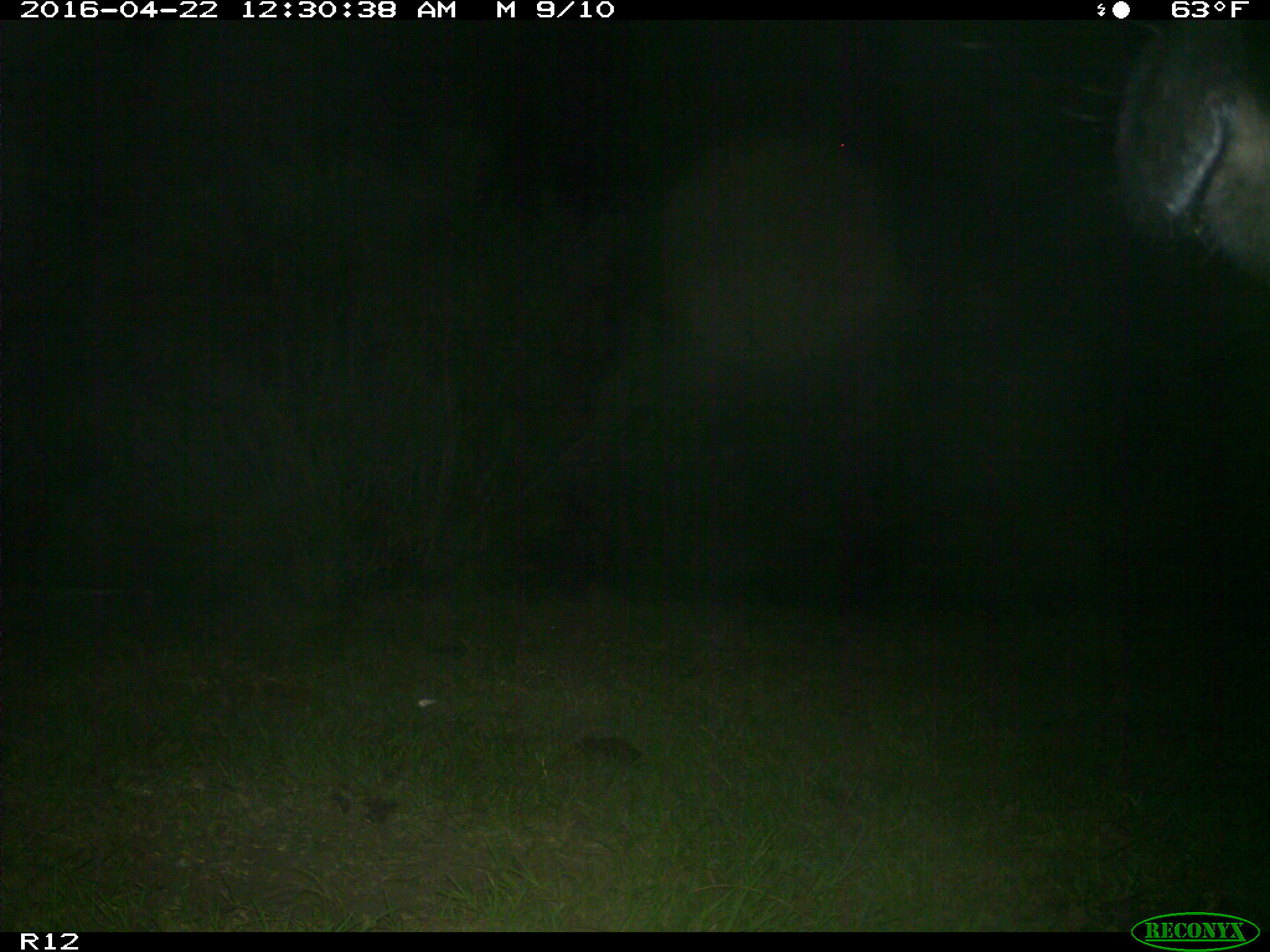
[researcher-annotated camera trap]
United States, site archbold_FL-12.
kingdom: Animalia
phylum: Chordata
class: Mammalia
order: Artiodactyla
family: Bovidae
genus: Bos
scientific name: Bos taurus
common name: domestic cow